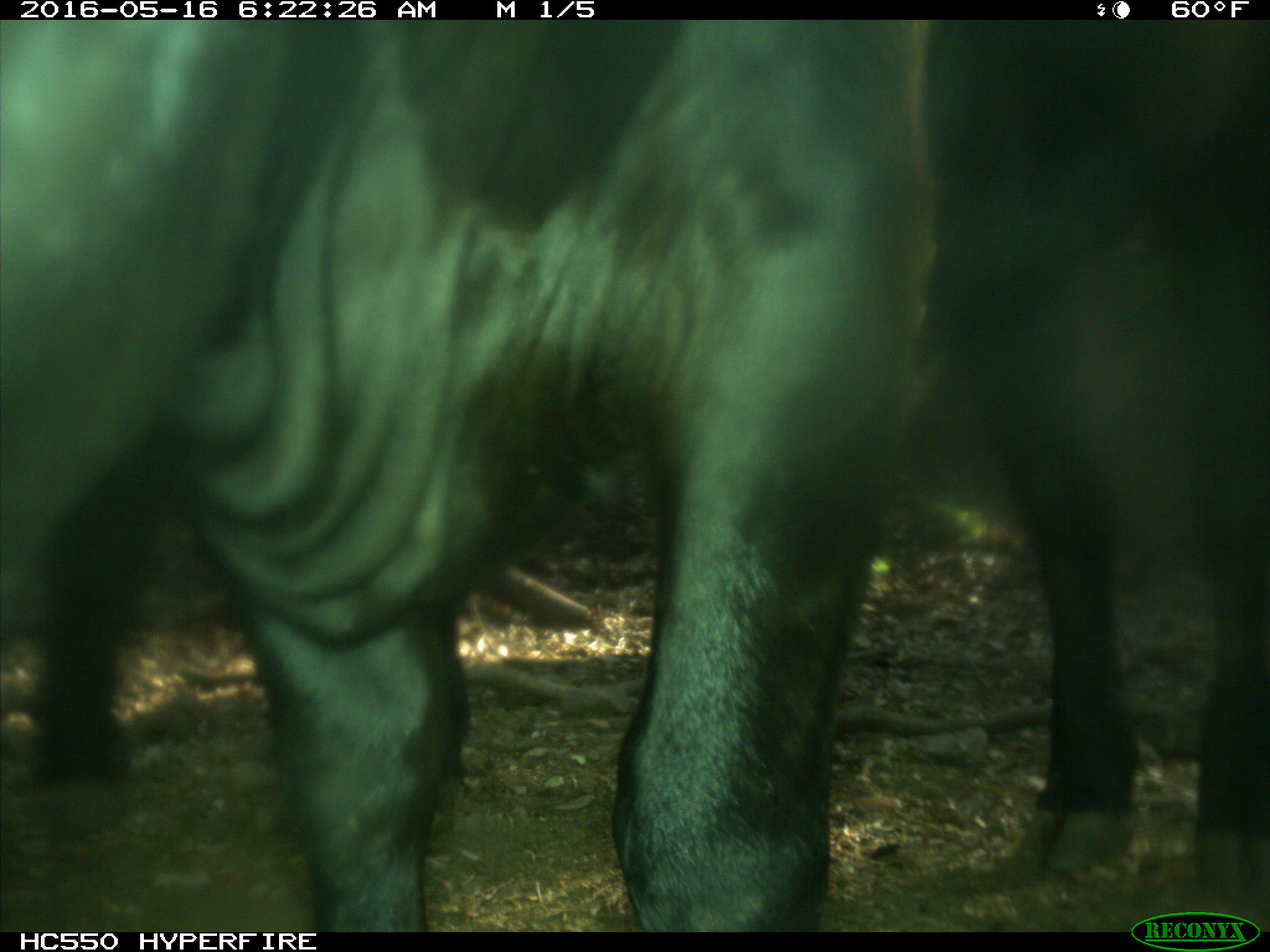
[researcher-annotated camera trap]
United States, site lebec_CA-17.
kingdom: Animalia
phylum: Chordata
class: Mammalia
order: Artiodactyla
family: Bovidae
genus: Bos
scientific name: Bos taurus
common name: domestic cow